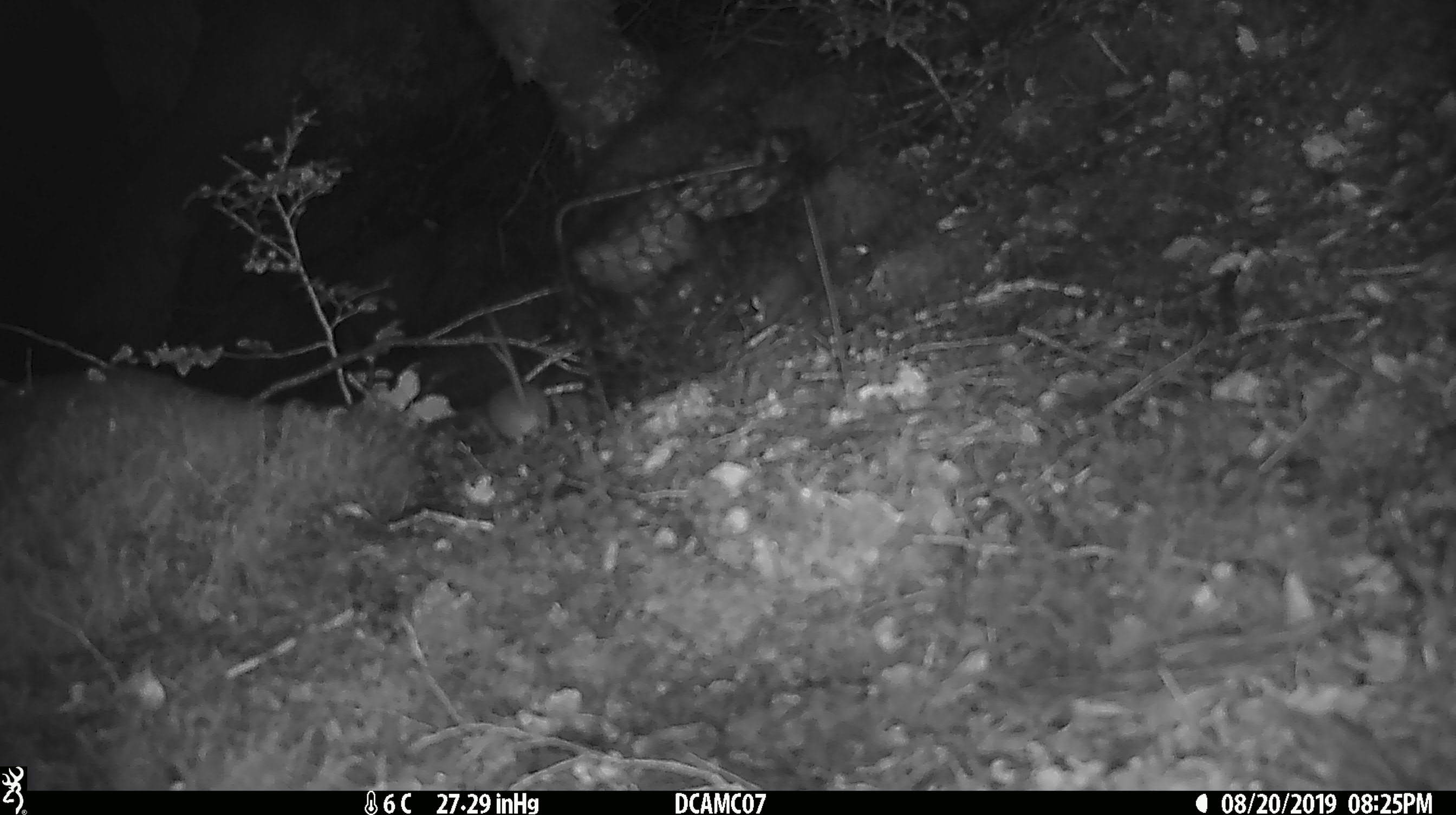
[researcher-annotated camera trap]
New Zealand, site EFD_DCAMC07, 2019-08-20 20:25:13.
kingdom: Animalia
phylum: Chordata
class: Mammalia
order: Rodentia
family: Muridae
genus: Mus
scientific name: Mus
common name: mouse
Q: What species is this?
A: Mouse (Mus).